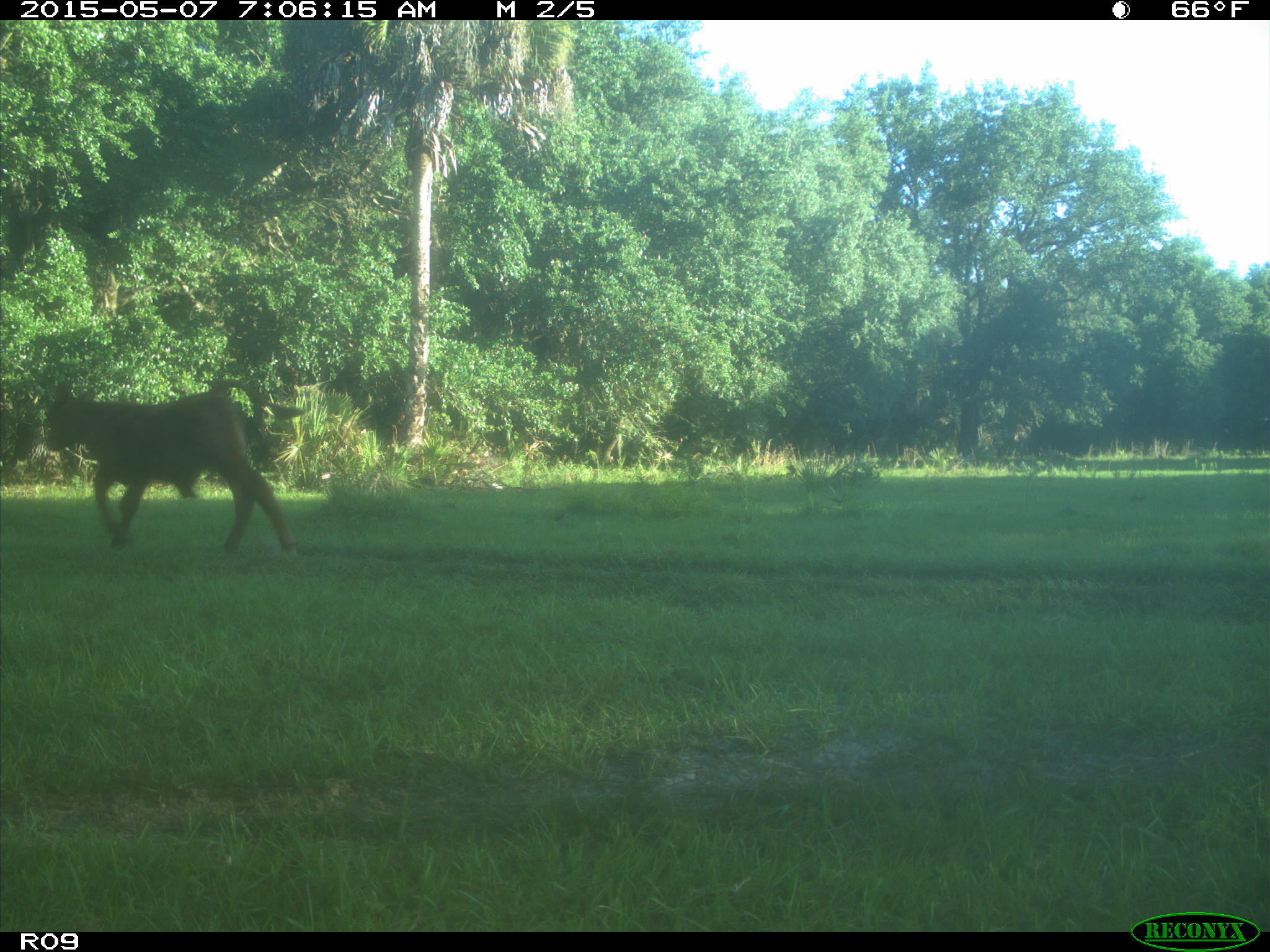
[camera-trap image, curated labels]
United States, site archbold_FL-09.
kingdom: Animalia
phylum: Chordata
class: Mammalia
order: Artiodactyla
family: Bovidae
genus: Bos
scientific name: Bos taurus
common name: domestic cow